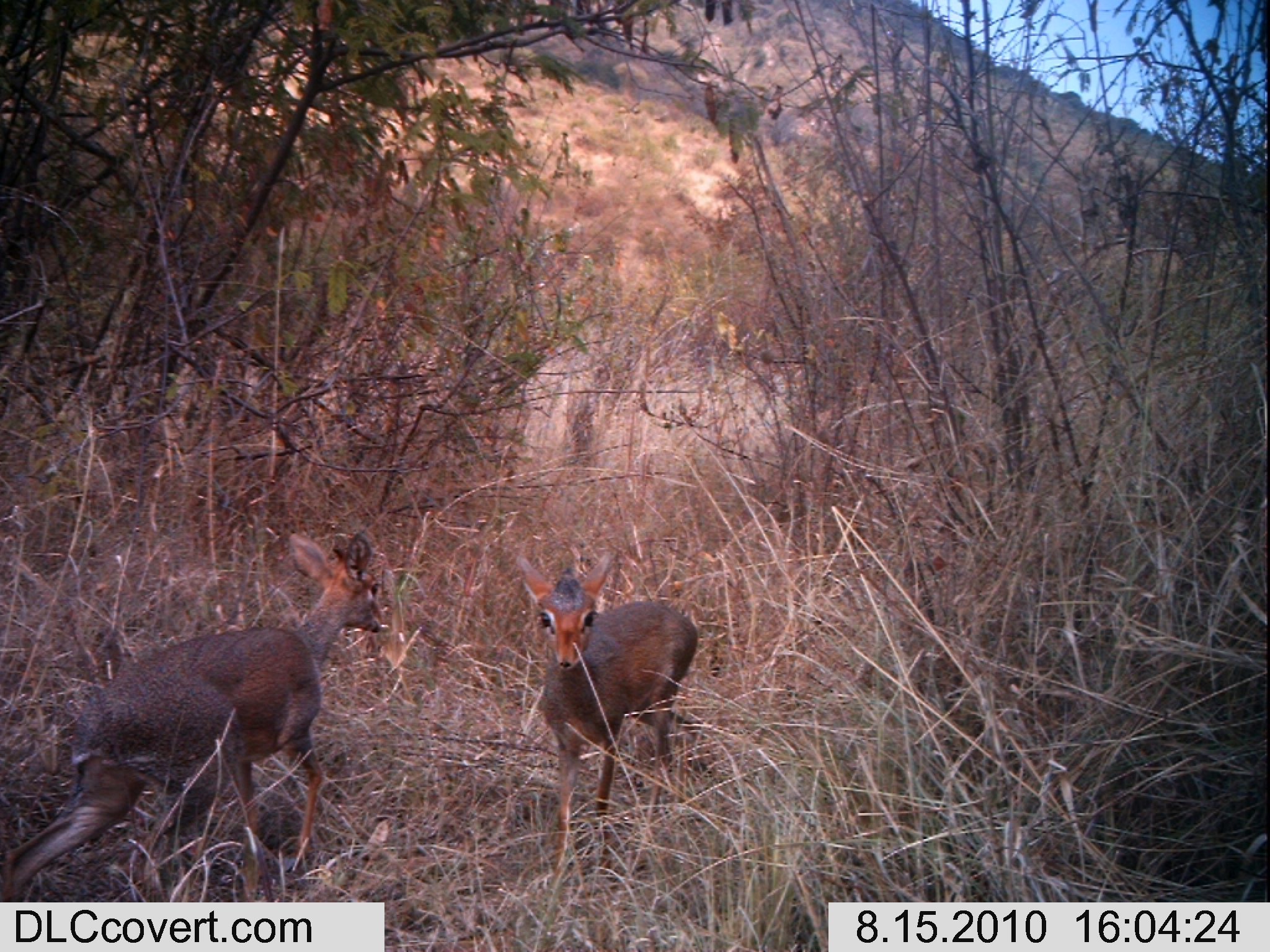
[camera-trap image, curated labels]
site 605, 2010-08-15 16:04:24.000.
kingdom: Animalia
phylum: Chordata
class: Mammalia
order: Artiodactyla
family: Bovidae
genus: Madoqua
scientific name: Madoqua guentheri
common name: günther's dik-dik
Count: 2.